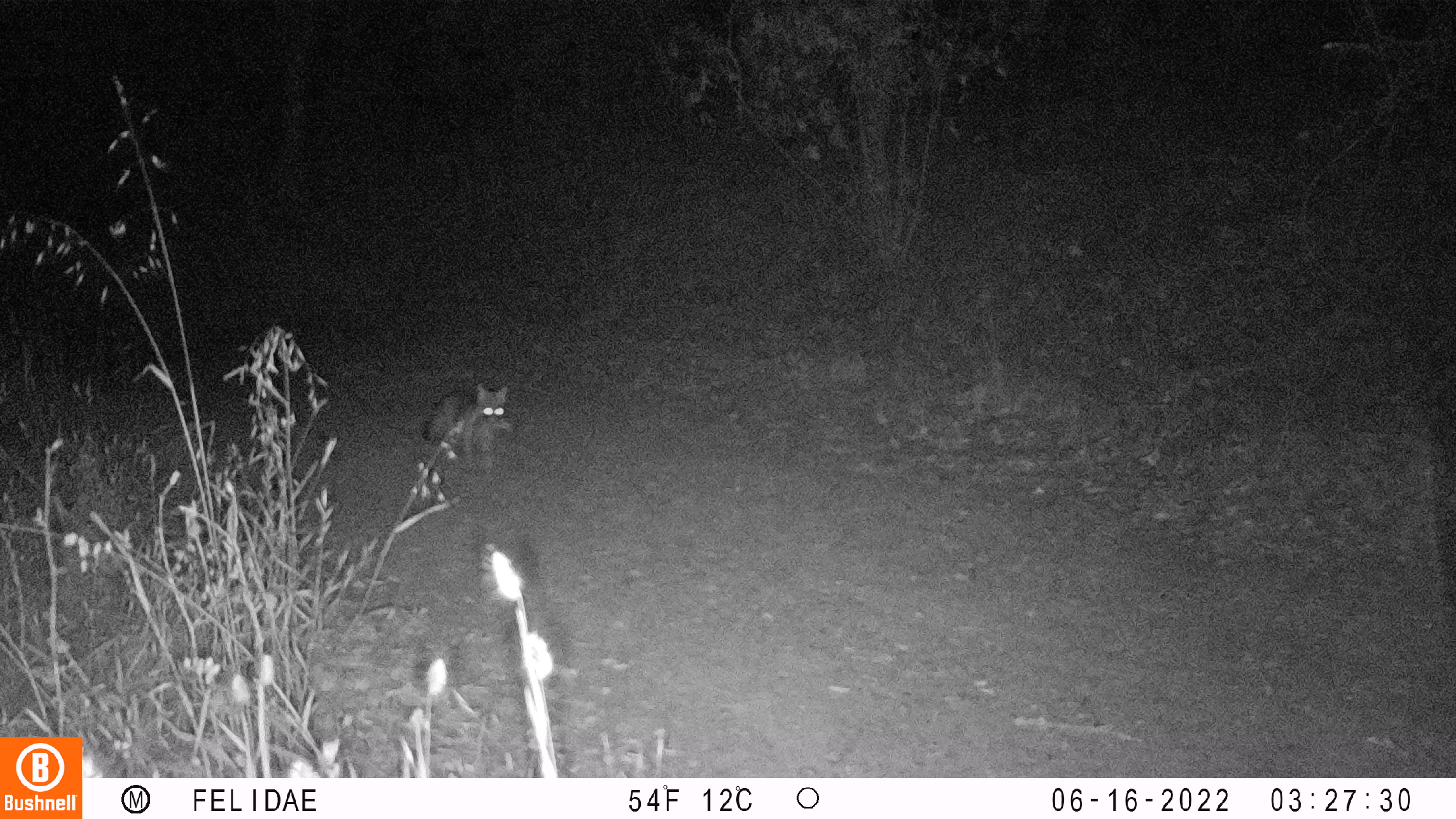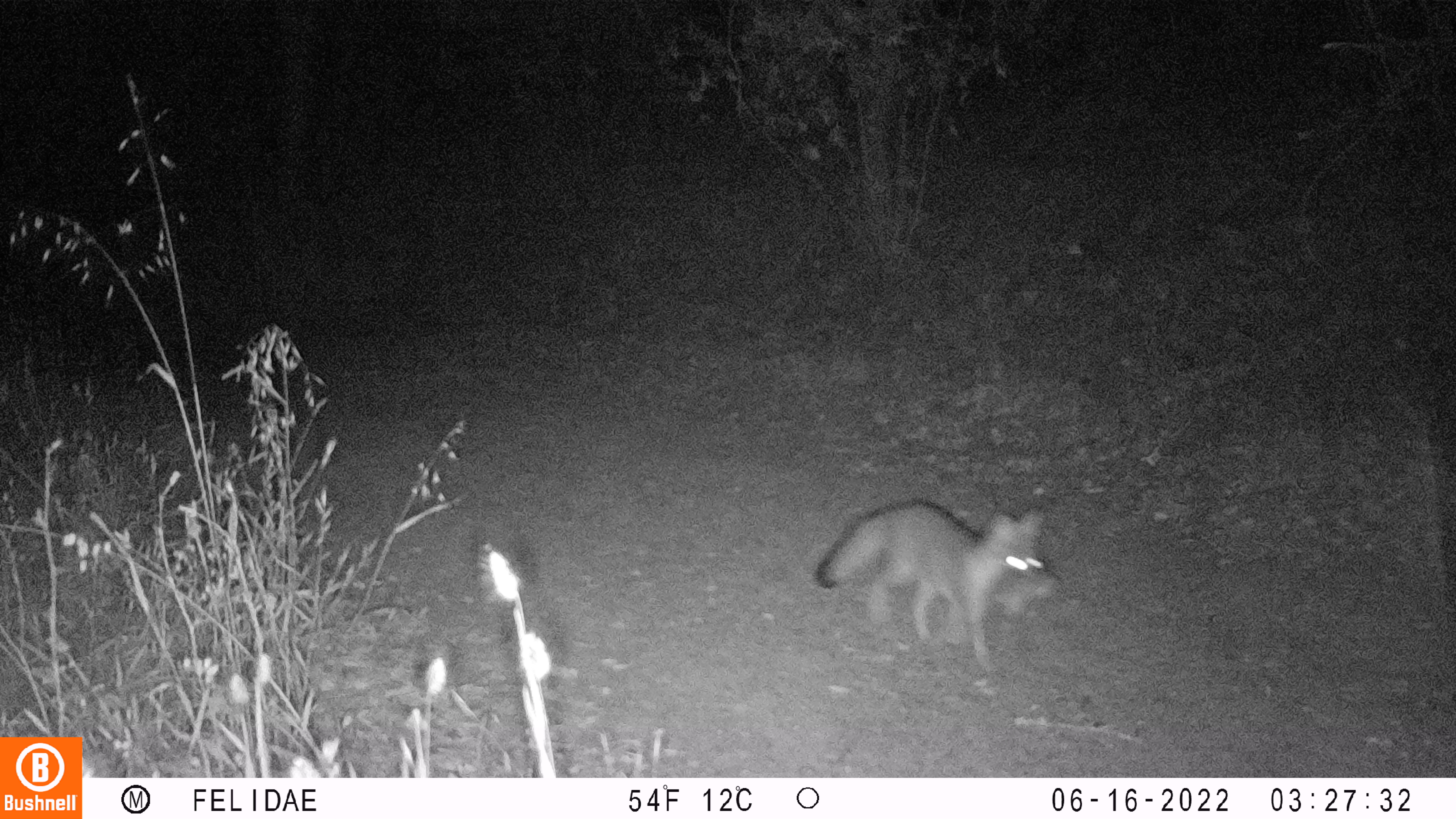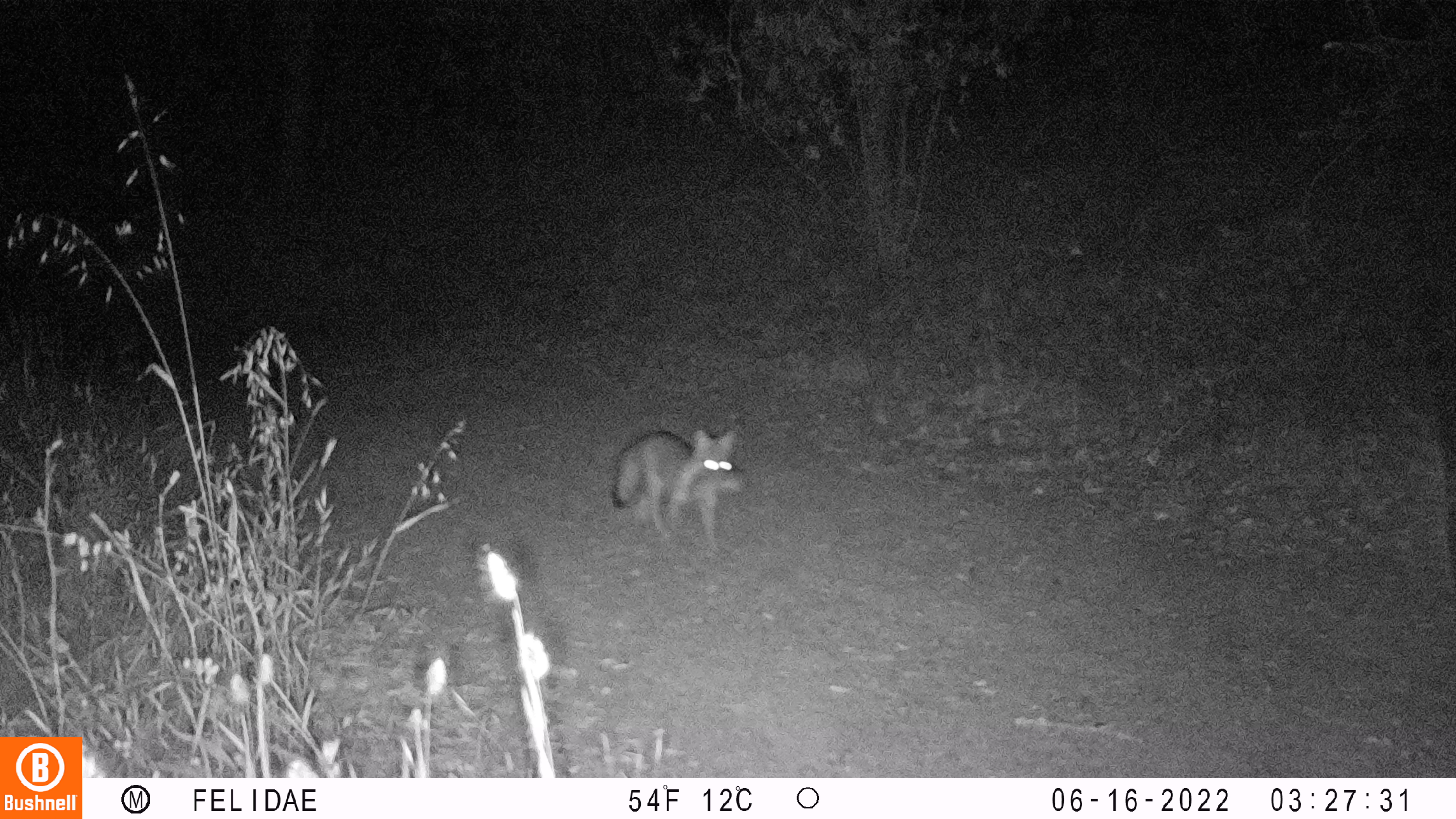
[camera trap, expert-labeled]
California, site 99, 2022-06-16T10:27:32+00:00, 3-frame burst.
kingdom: Animalia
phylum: Chordata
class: Mammalia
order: Carnivora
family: Canidae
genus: Urocyon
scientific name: Urocyon cinereoargenteus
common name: gray fox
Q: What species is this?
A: Gray fox (Urocyon cinereoargenteus).